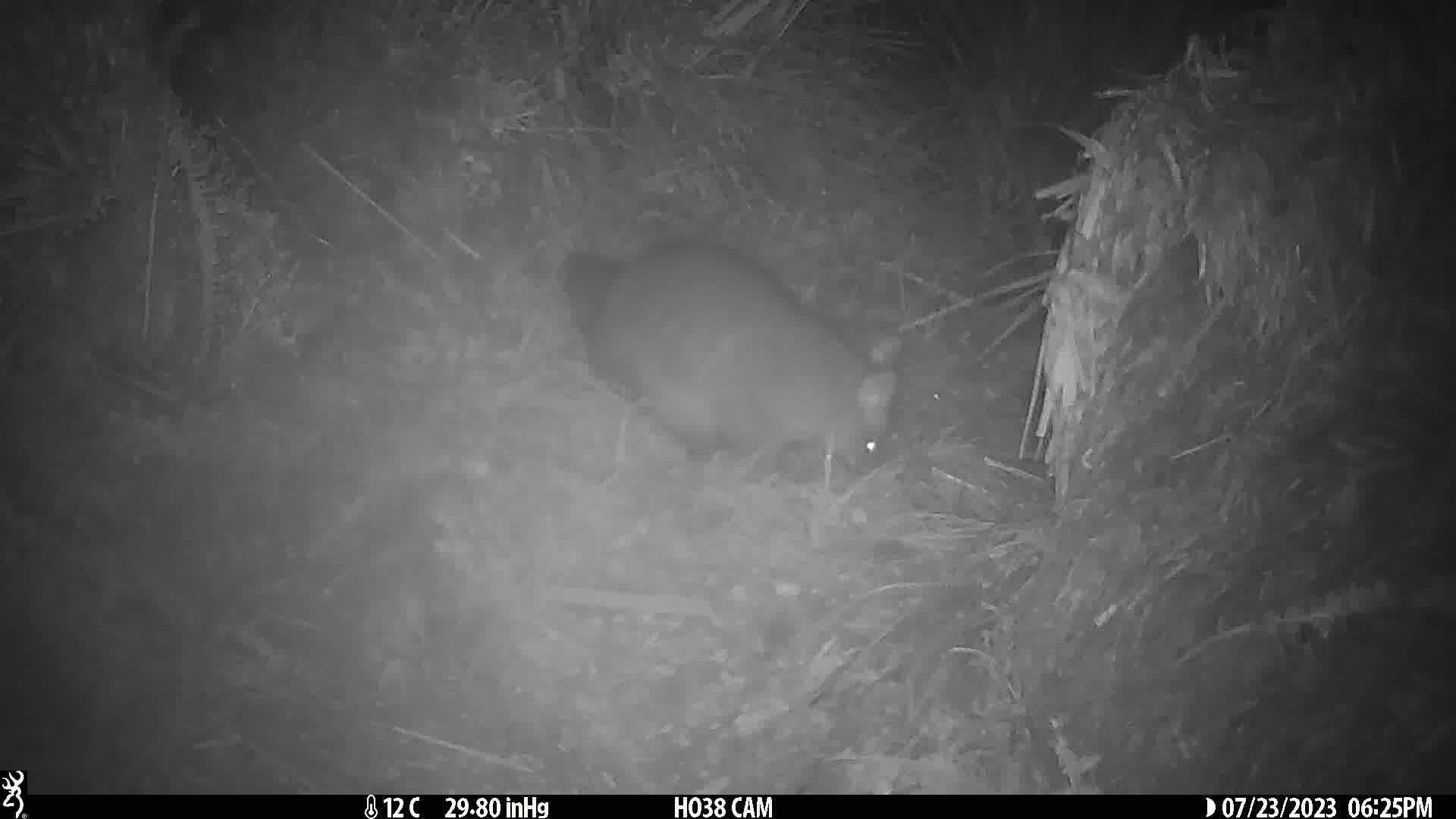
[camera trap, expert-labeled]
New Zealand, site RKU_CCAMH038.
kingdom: Animalia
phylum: Chordata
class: Mammalia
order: Diprotodontia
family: Phalangeridae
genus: Trichosurus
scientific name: Trichosurus vulpecula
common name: common brushtail possum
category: possum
Possum (common brushtail possum) (Trichosurus vulpecula).